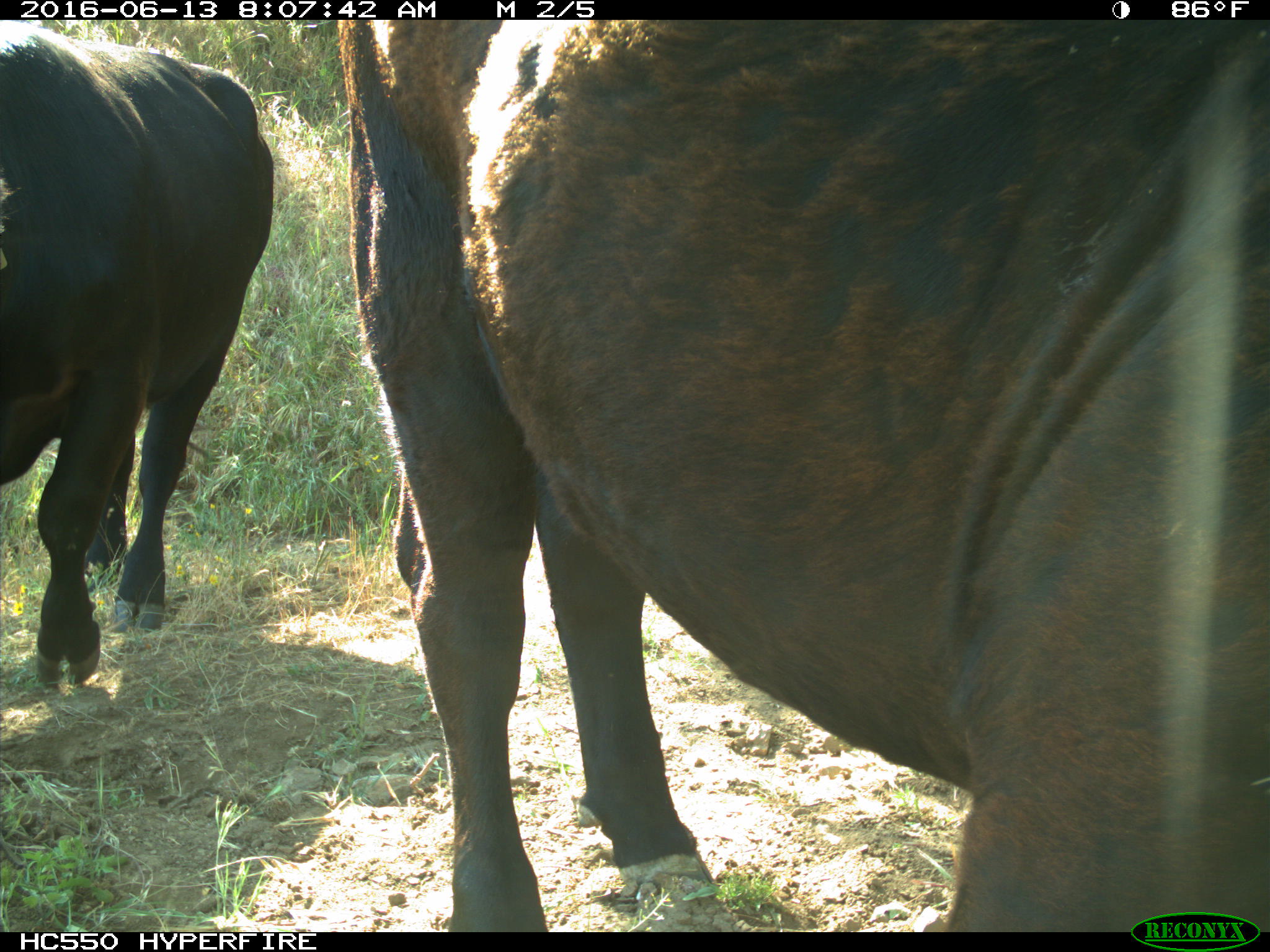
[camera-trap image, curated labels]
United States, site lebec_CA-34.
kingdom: Animalia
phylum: Chordata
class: Mammalia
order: Artiodactyla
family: Bovidae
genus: Bos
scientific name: Bos taurus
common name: domestic cow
Bos taurus (domestic cow).